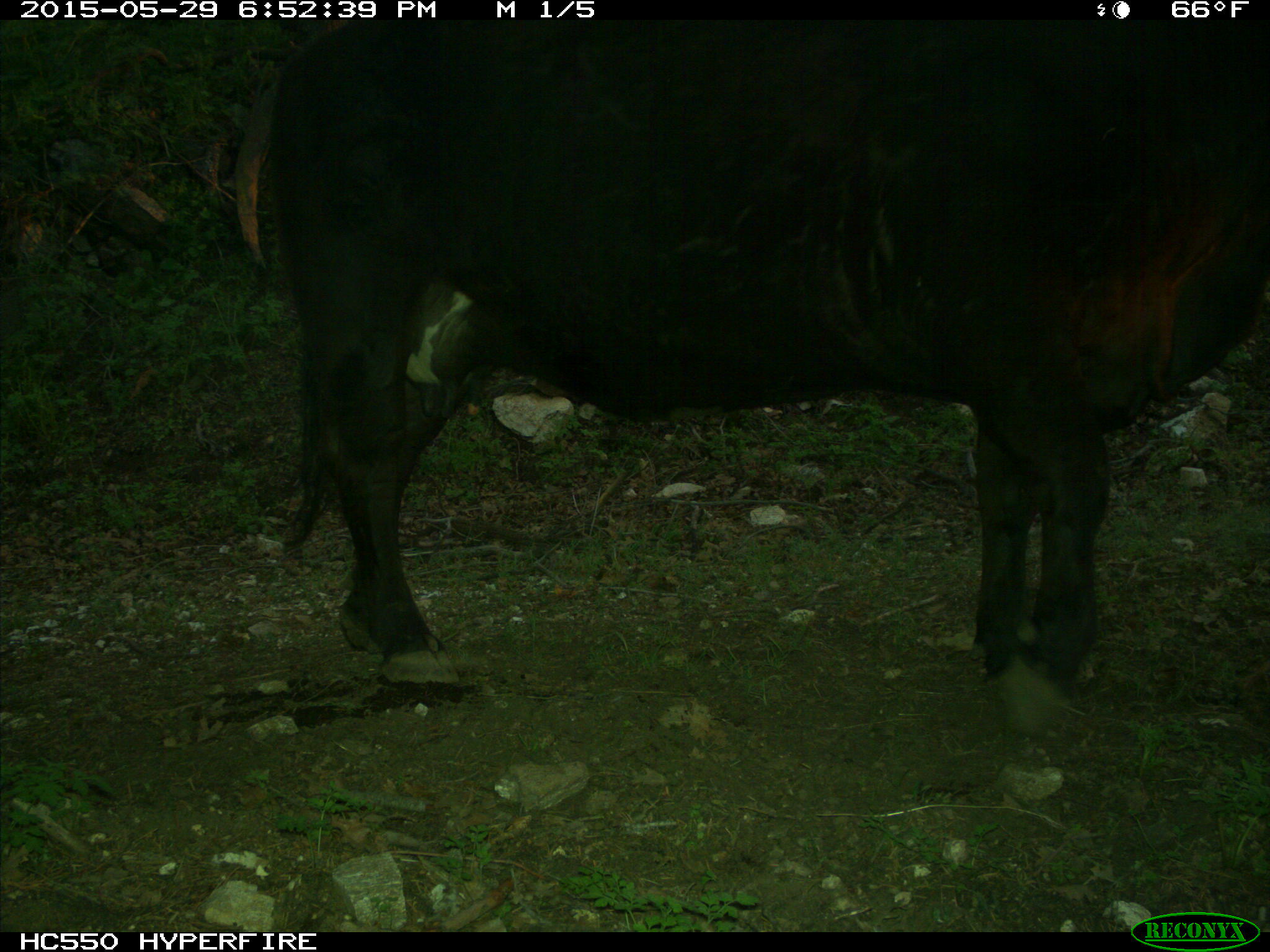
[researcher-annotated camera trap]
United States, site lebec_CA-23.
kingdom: Animalia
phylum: Chordata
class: Mammalia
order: Artiodactyla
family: Bovidae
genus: Bos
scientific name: Bos taurus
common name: domestic cow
Bos taurus (domestic cow).